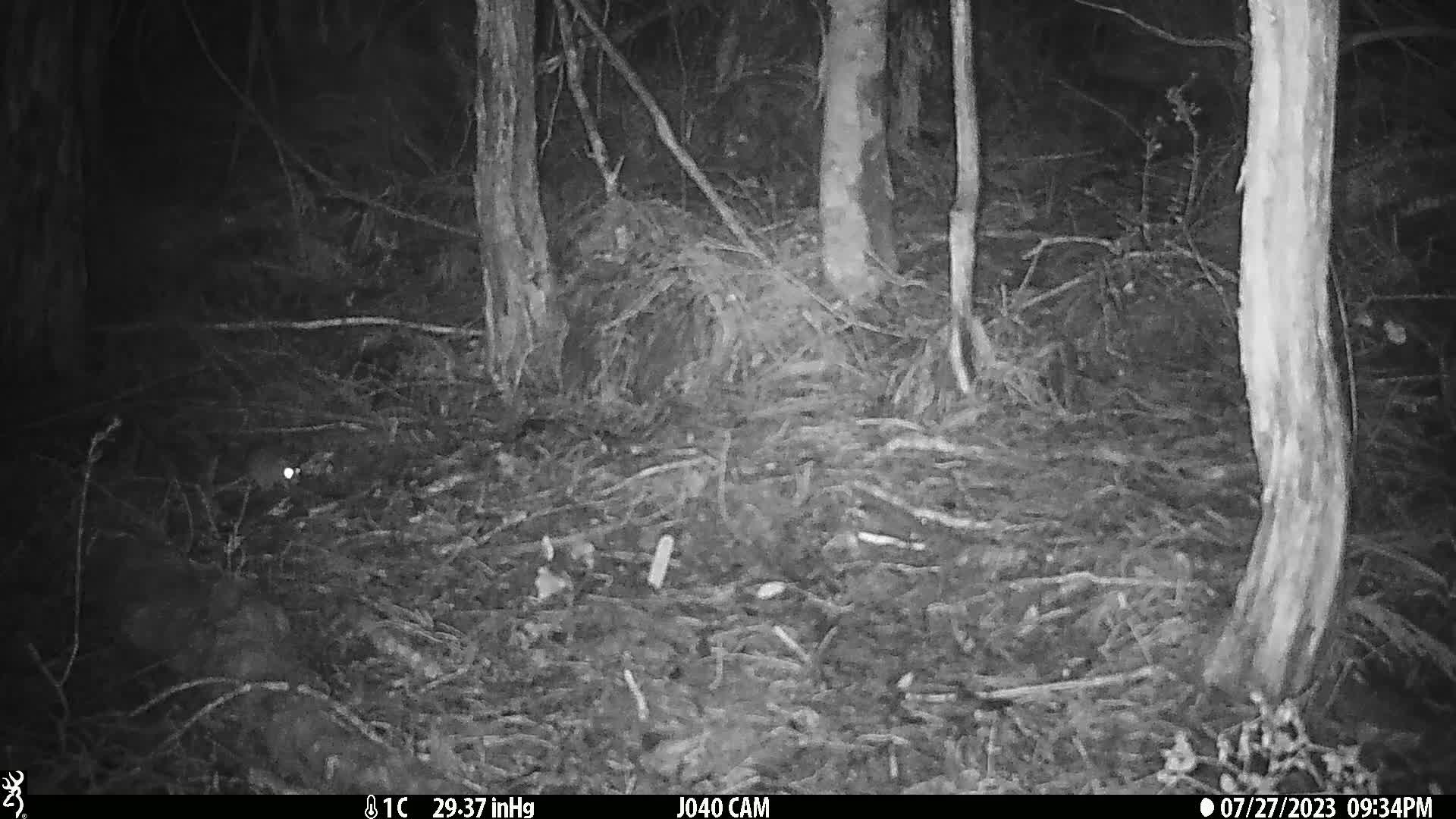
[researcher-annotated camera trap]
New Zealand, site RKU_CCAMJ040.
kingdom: Animalia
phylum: Chordata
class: Mammalia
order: Rodentia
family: Muridae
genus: Rattus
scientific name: Rattus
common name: rat